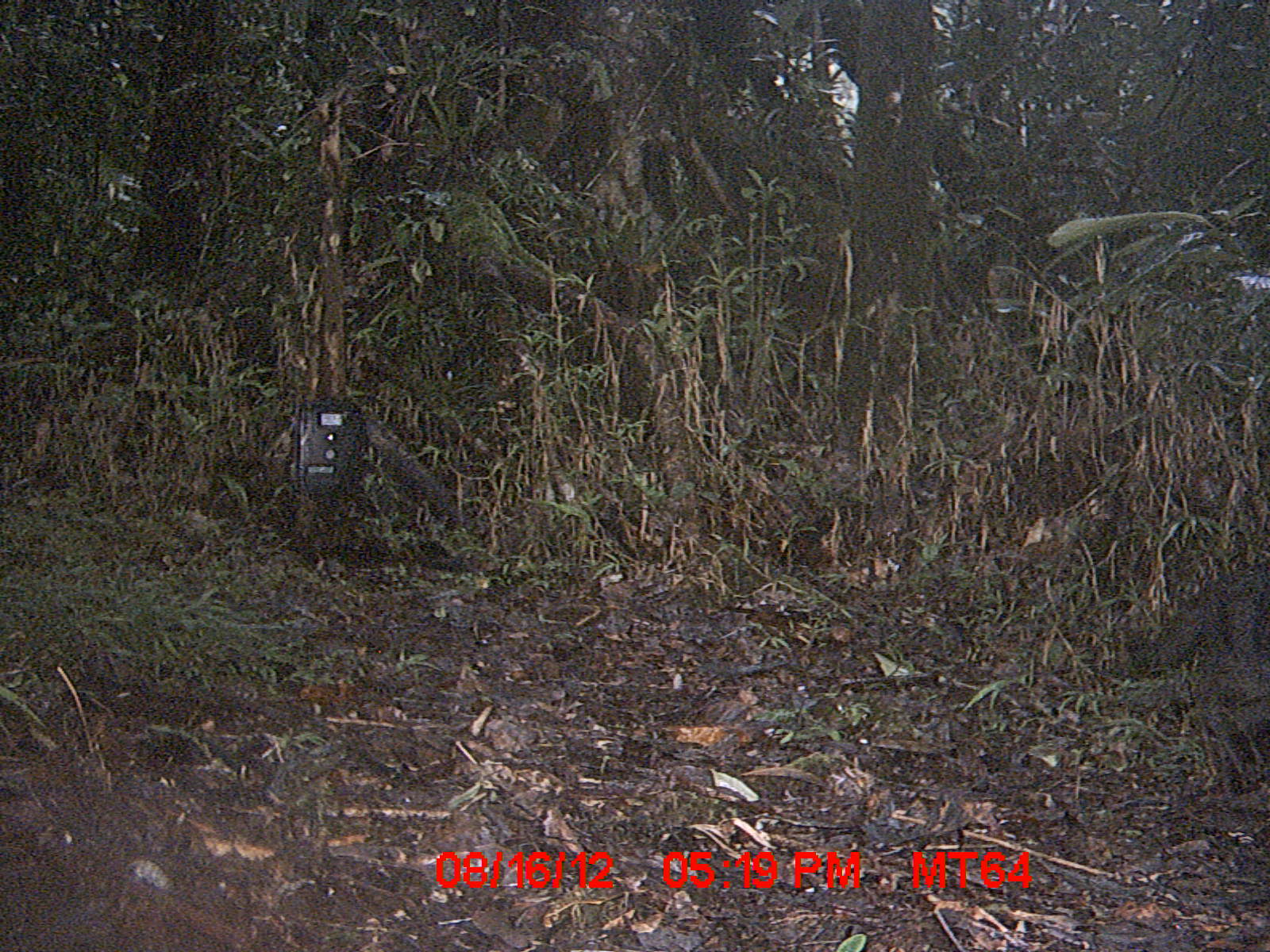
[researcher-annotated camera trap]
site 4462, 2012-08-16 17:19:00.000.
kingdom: Animalia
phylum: Chordata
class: Mammalia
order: Carnivora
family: Felidae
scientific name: Felidae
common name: felids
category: felis sp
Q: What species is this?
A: Felis sp (felids) (Felidae).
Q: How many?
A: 1.